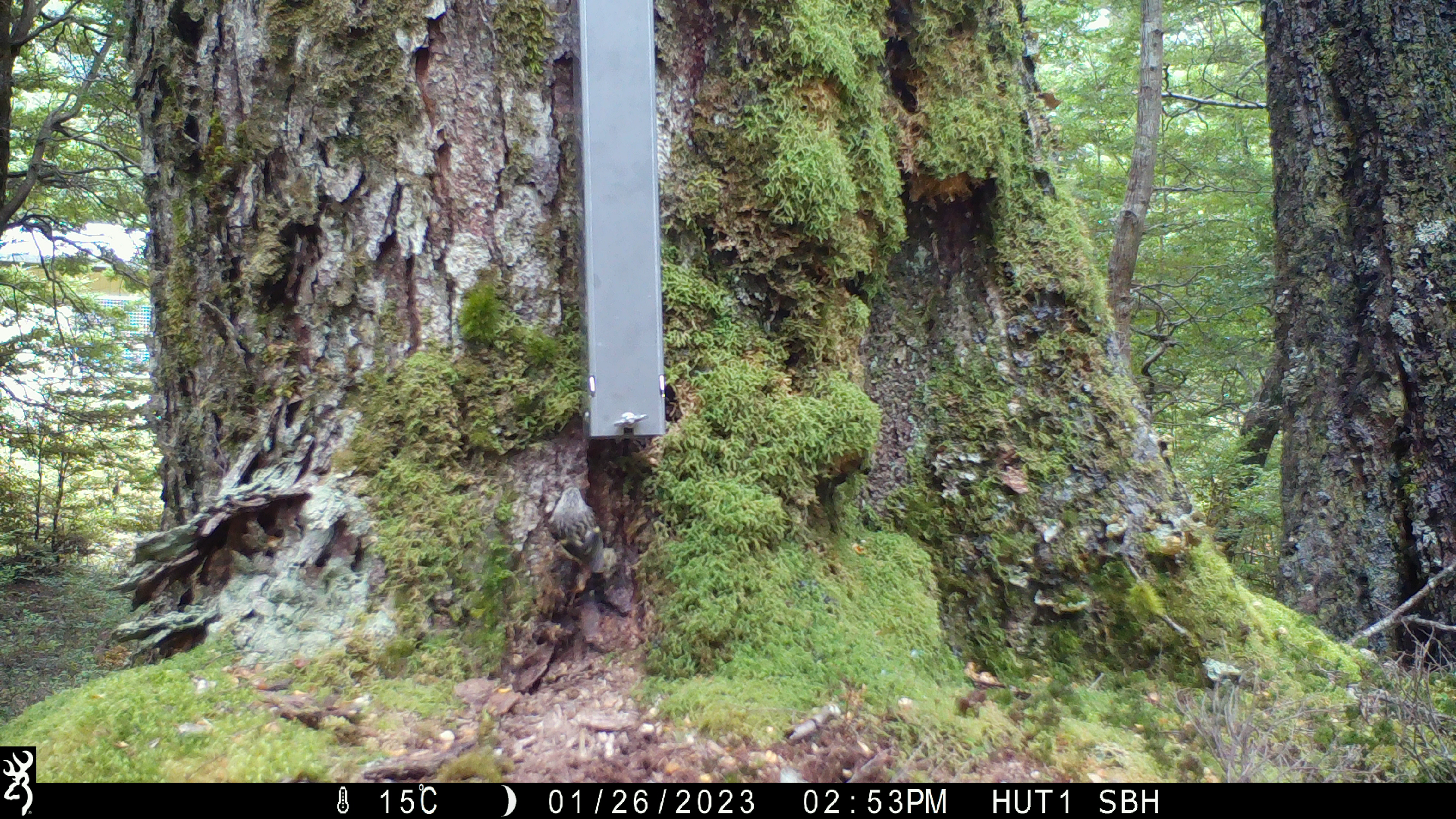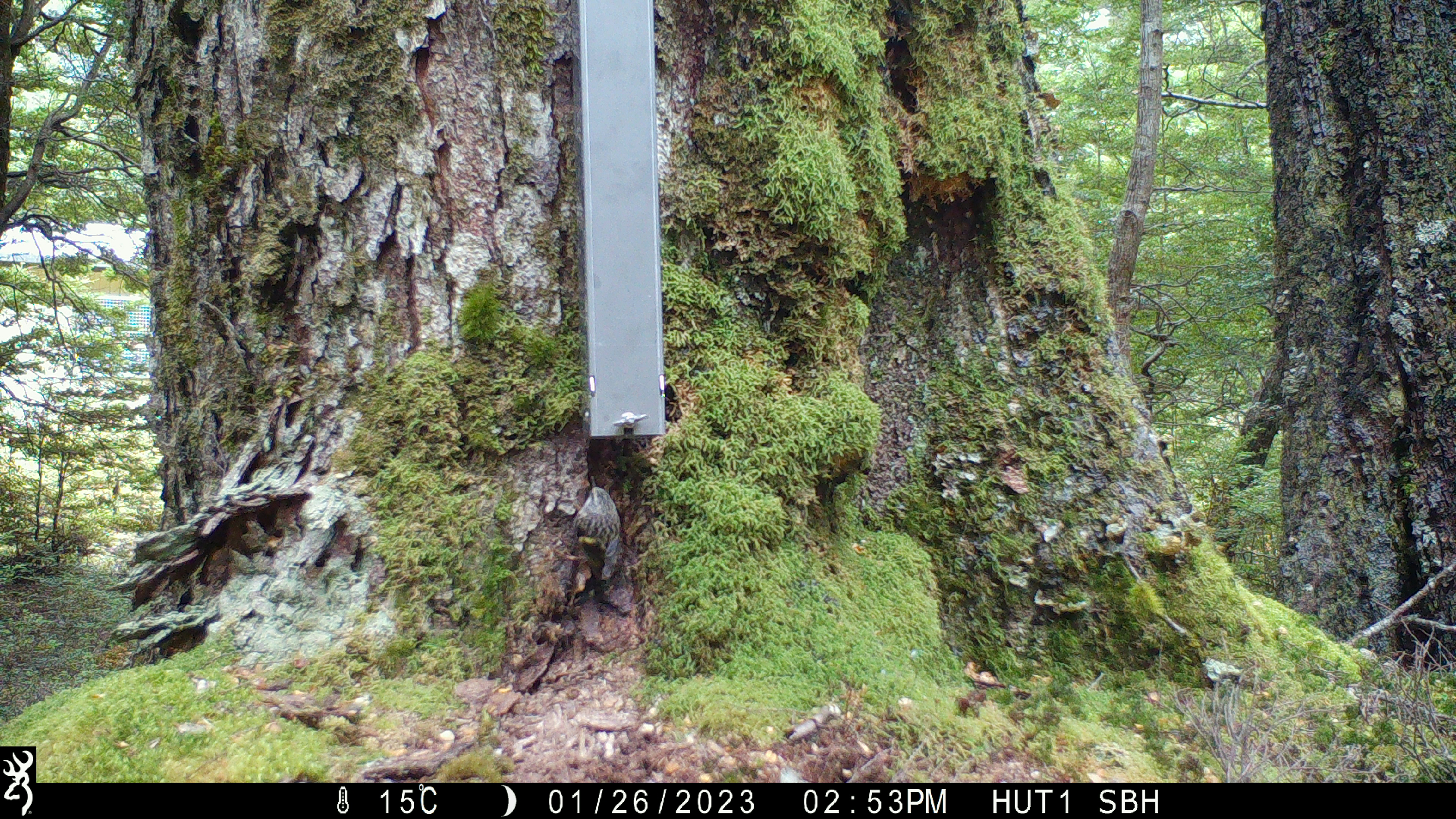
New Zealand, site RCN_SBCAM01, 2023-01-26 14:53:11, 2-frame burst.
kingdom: Animalia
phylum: Chordata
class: Aves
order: Passeriformes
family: Acanthisittidae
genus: Acanthisitta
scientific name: Acanthisitta chloris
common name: rifleman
Rifleman (Acanthisitta chloris).